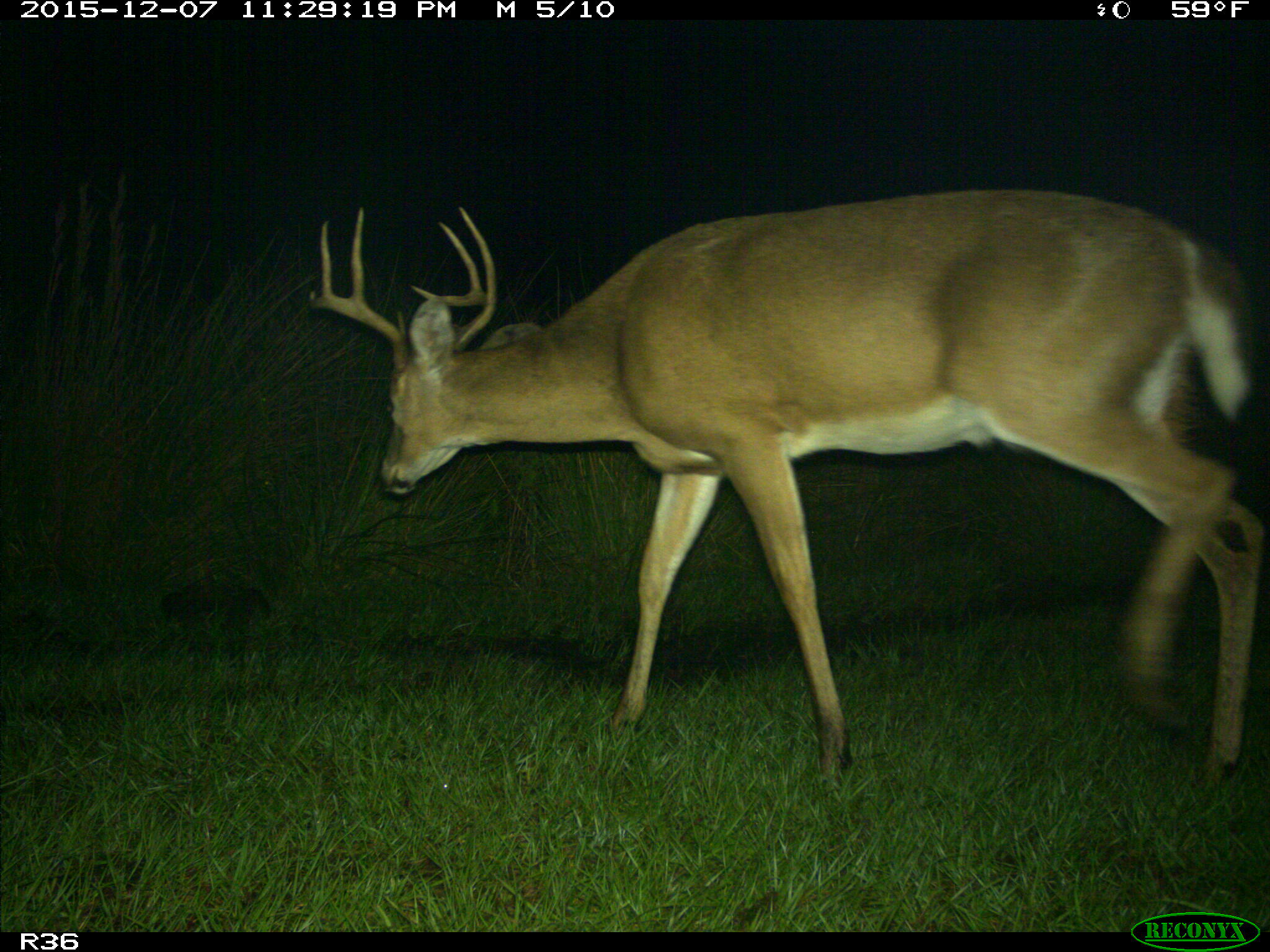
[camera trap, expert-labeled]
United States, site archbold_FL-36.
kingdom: Animalia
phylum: Chordata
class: Mammalia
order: Artiodactyla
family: Cervidae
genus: Odocoileus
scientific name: Odocoileus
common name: deer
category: unidentified deer